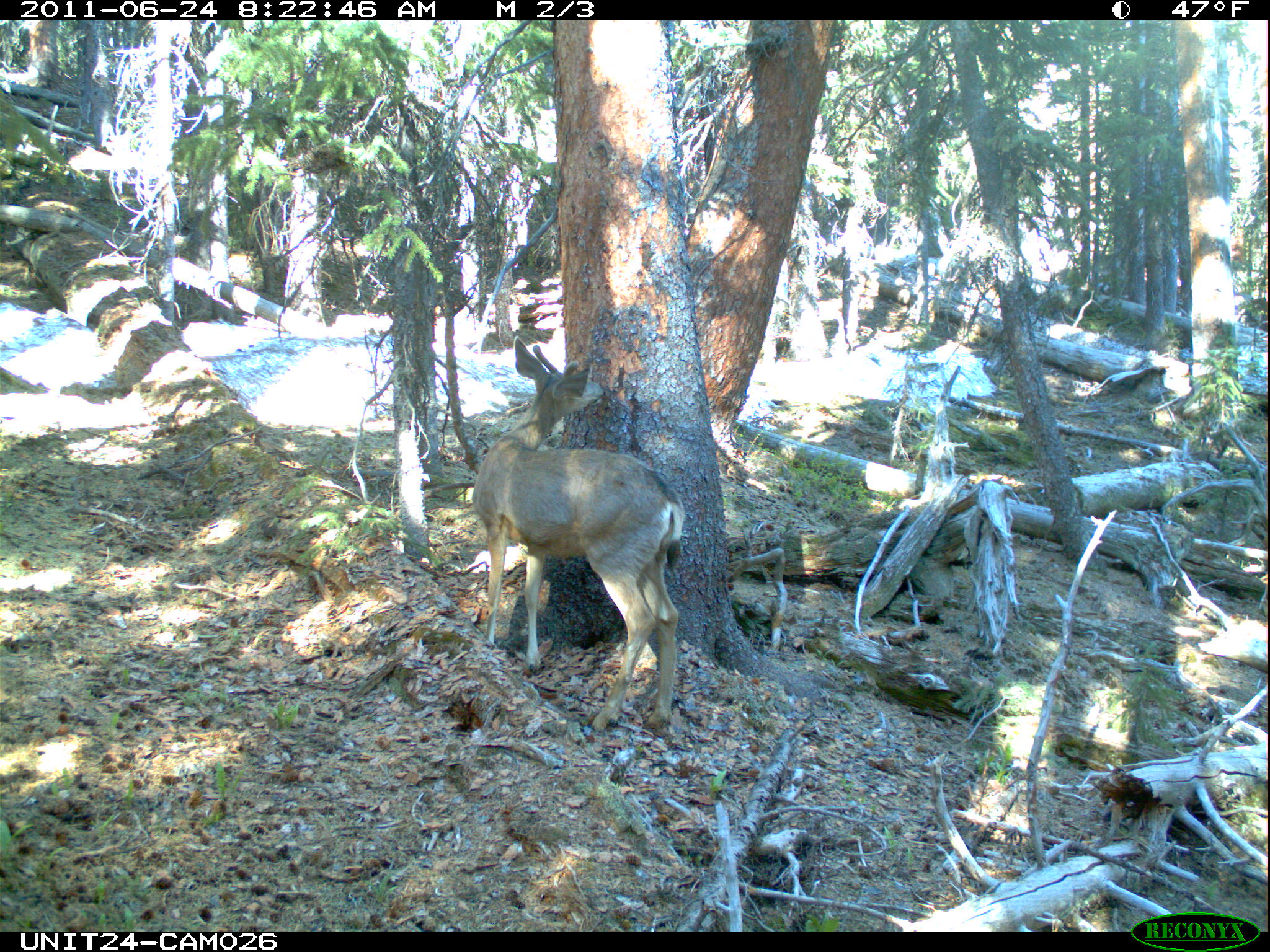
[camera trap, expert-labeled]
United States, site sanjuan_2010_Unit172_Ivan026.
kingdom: Animalia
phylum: Chordata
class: Mammalia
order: Artiodactyla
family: Cervidae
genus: Odocoileus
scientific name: Odocoileus hemionus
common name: mule deer